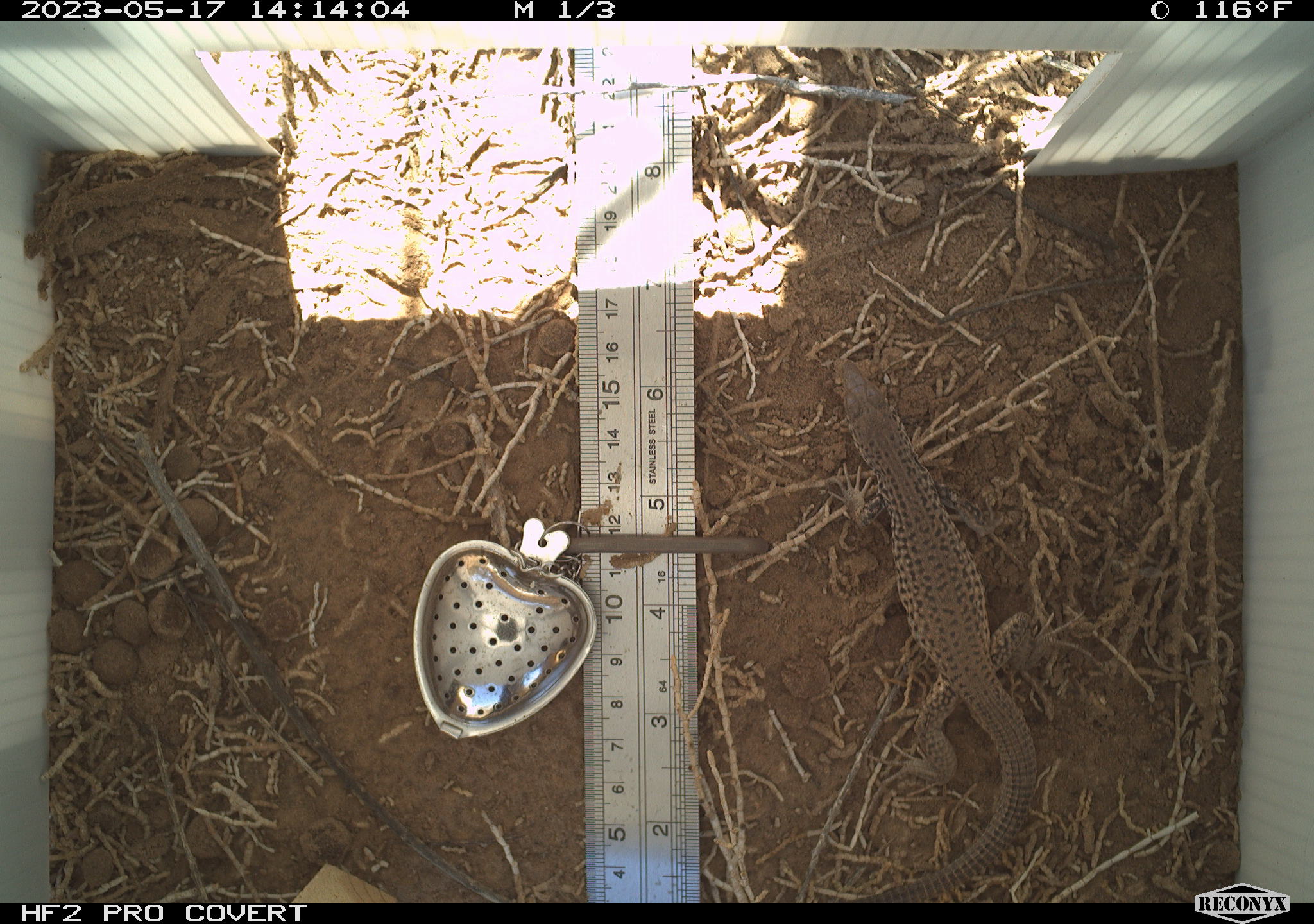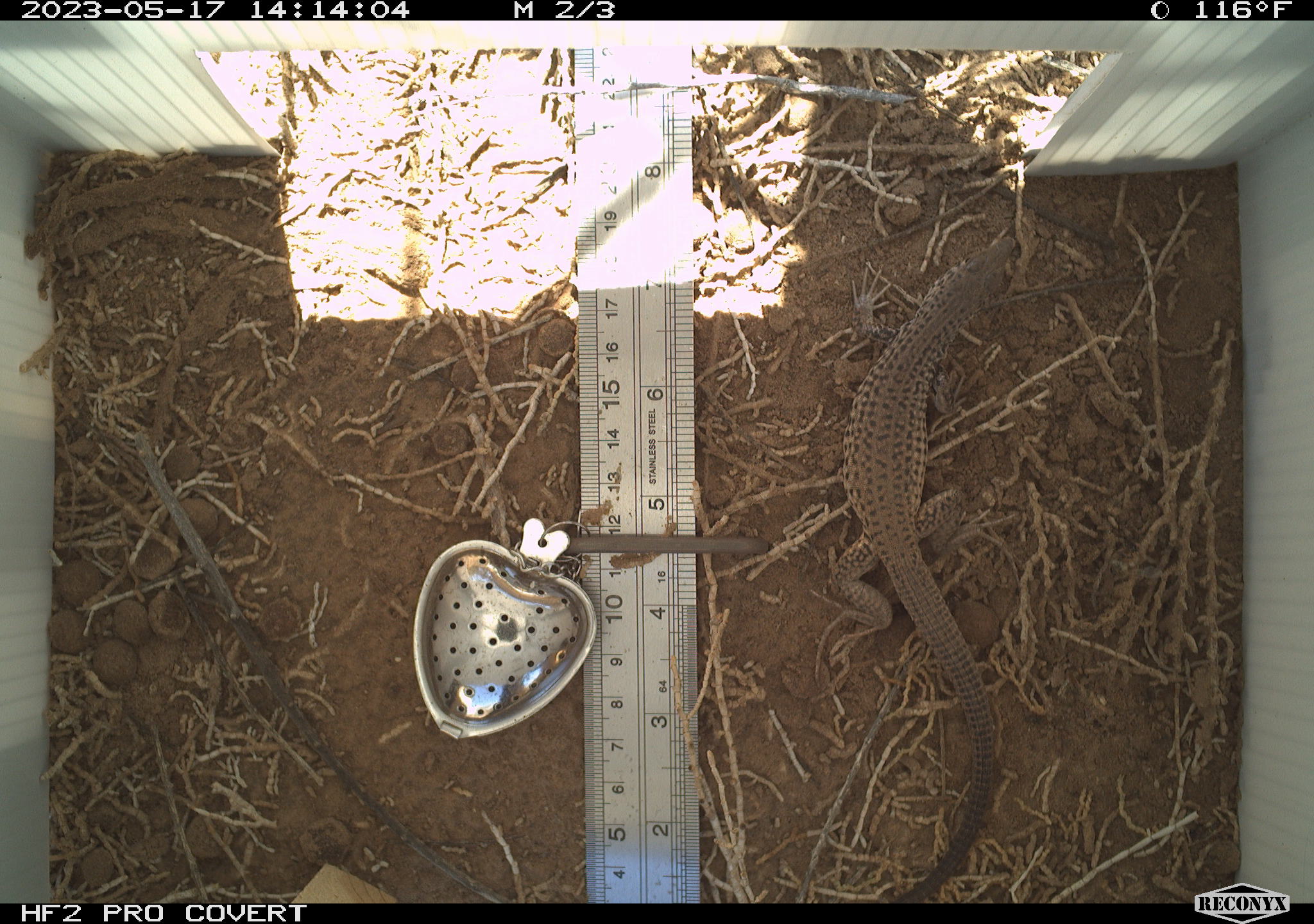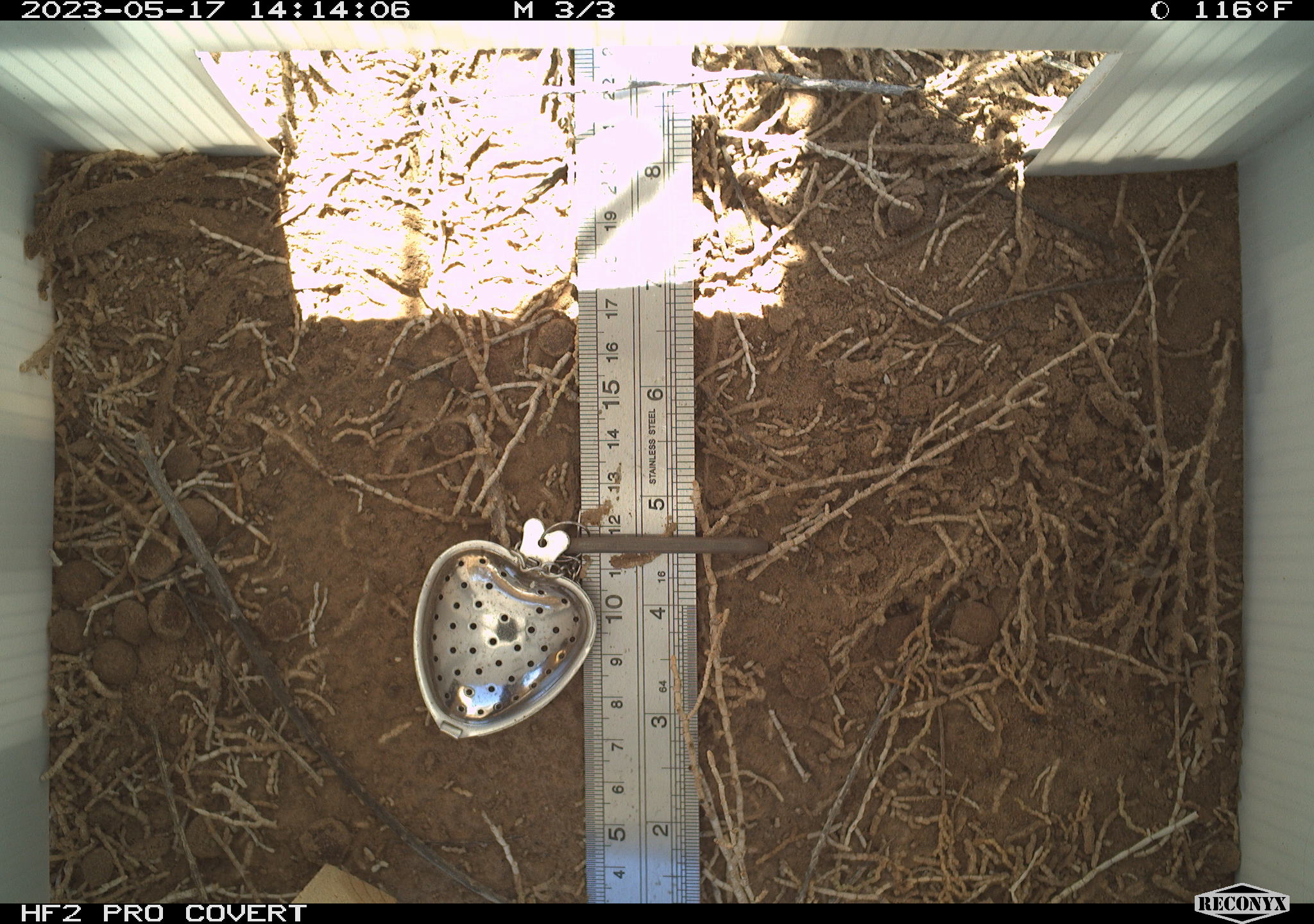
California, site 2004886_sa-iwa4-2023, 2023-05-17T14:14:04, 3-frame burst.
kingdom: Animalia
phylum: Chordata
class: Reptilia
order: Squamata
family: Teiidae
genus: Aspidoscelis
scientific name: Aspidoscelis tigris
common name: western whiptail